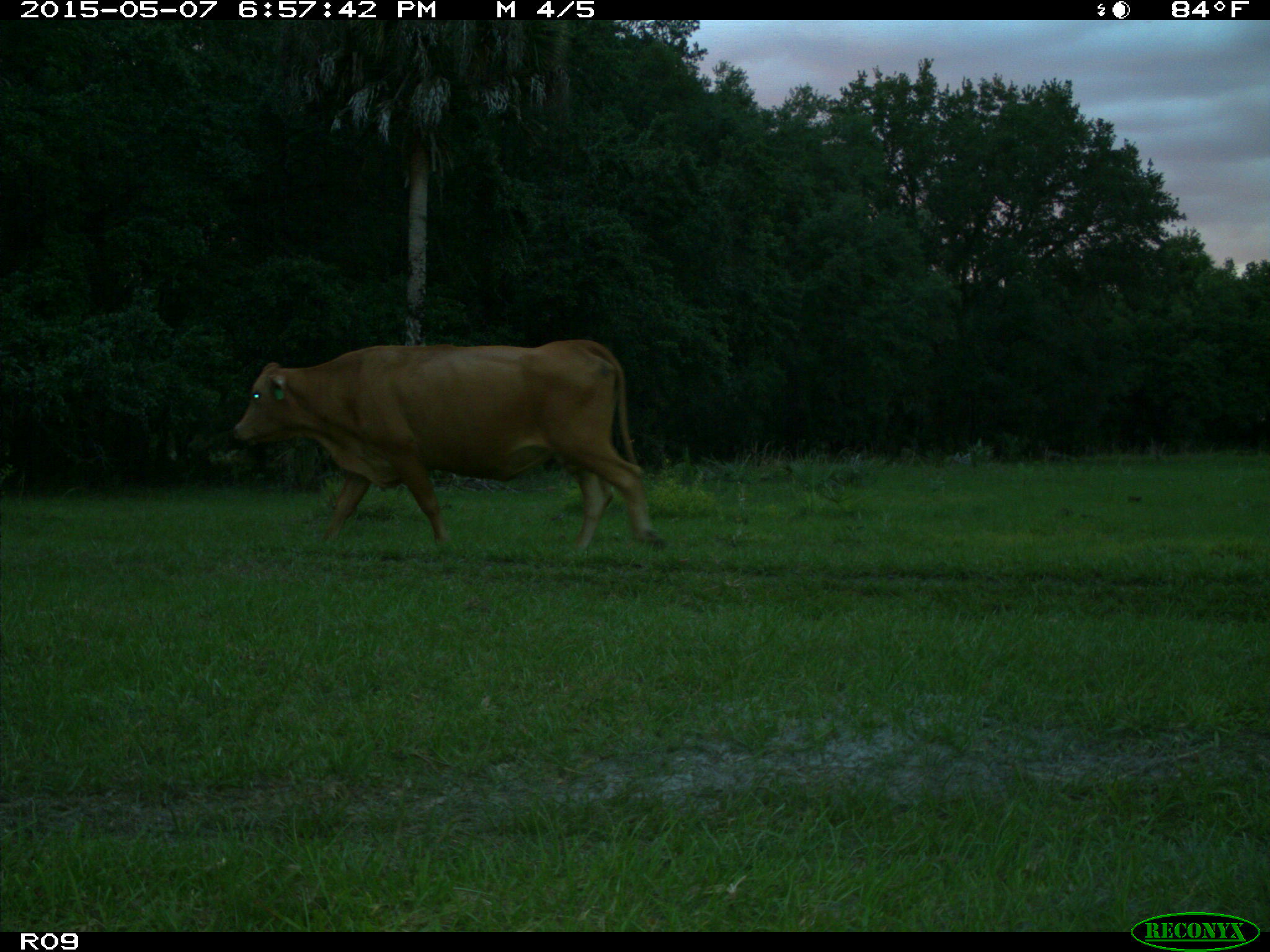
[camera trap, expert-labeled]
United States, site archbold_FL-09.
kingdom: Animalia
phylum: Chordata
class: Mammalia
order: Artiodactyla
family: Bovidae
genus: Bos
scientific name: Bos taurus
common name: domestic cow